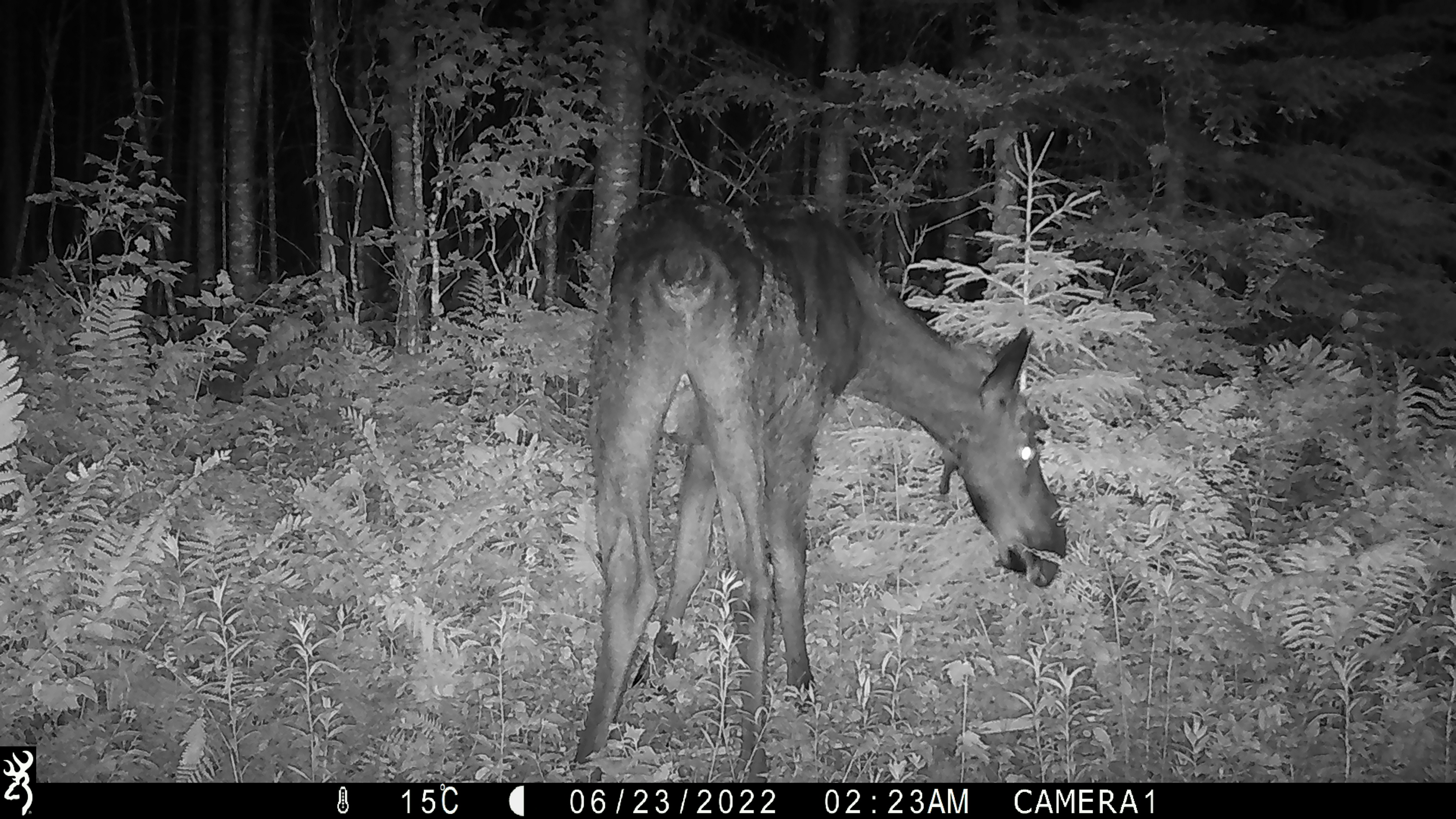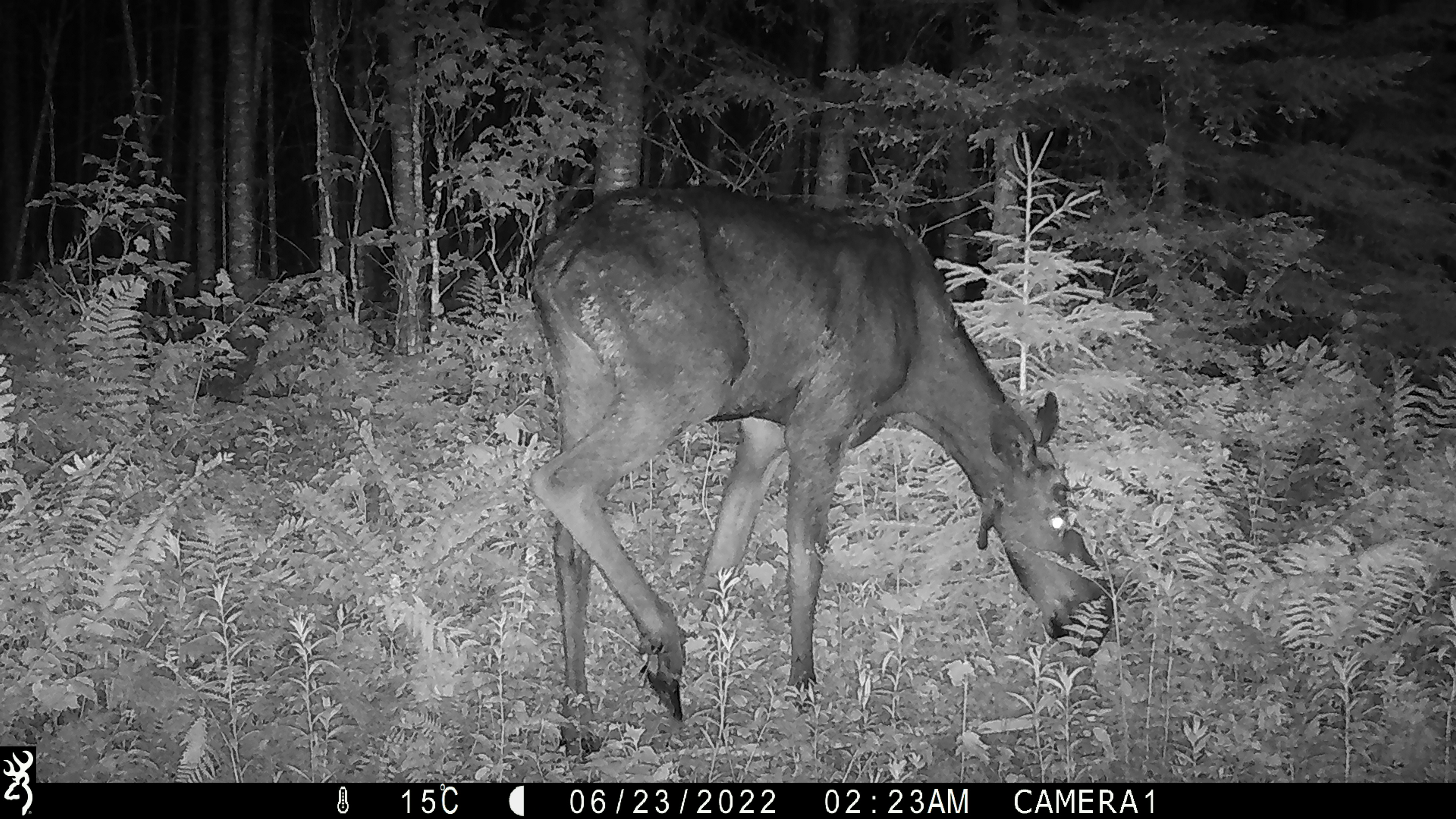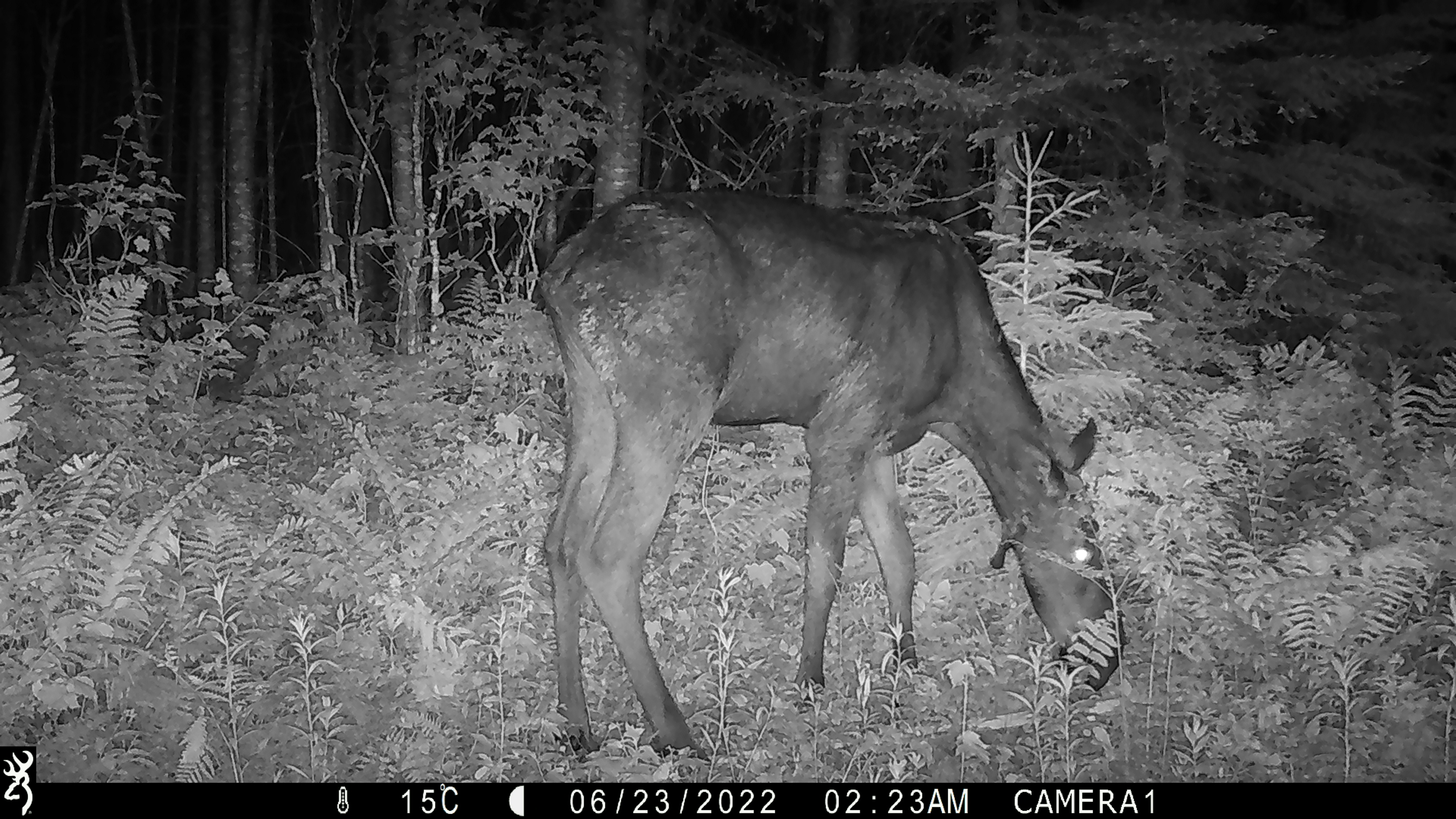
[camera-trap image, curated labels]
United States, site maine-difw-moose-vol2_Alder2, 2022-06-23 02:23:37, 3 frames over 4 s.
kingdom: Animalia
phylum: Chordata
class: Mammalia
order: Artiodactyla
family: Cervidae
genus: Alces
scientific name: Alces alces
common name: moose